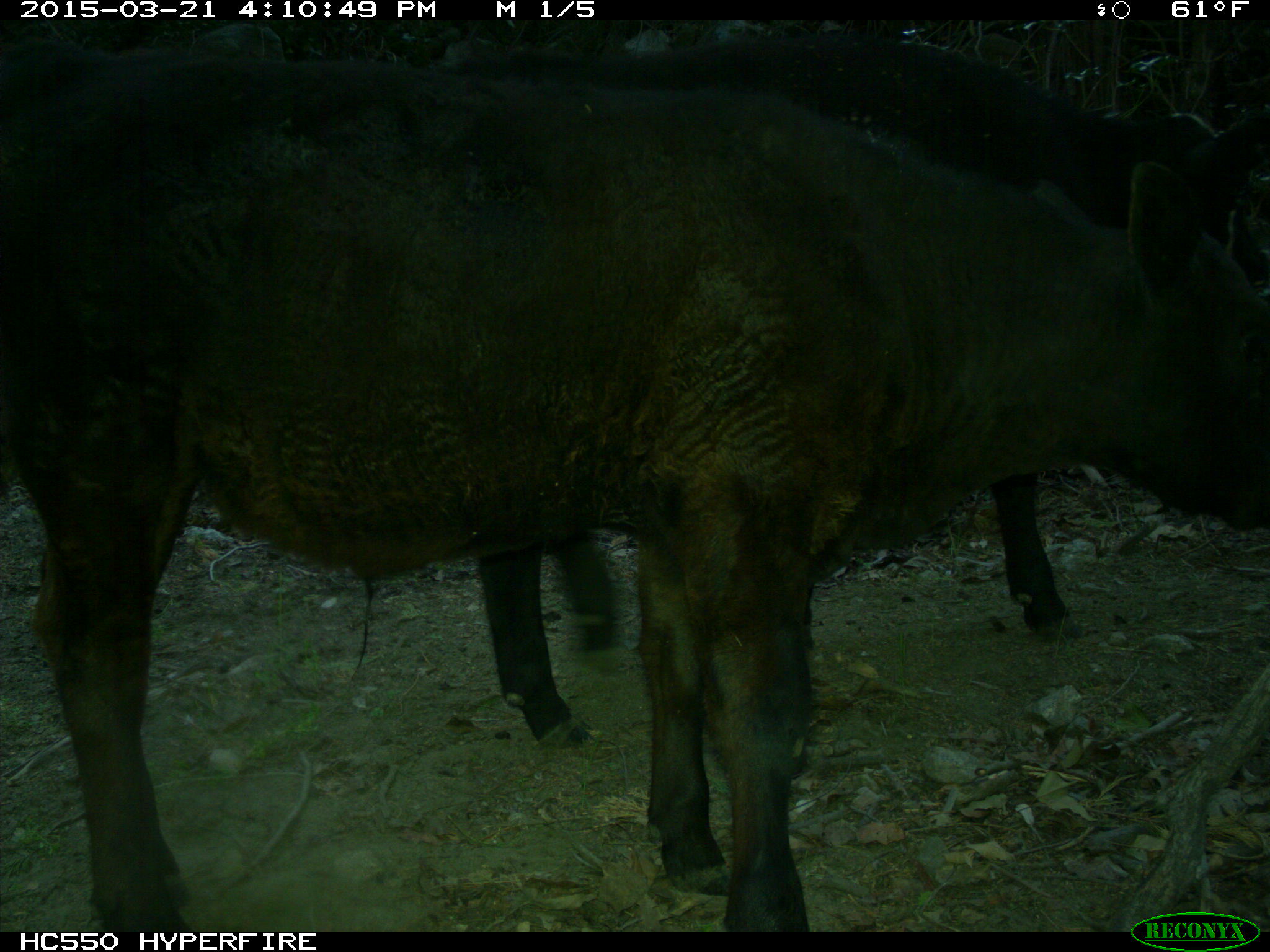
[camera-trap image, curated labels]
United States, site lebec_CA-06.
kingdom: Animalia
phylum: Chordata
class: Mammalia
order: Artiodactyla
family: Bovidae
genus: Bos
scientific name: Bos taurus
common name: domestic cow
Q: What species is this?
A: Bos taurus (domestic cow).